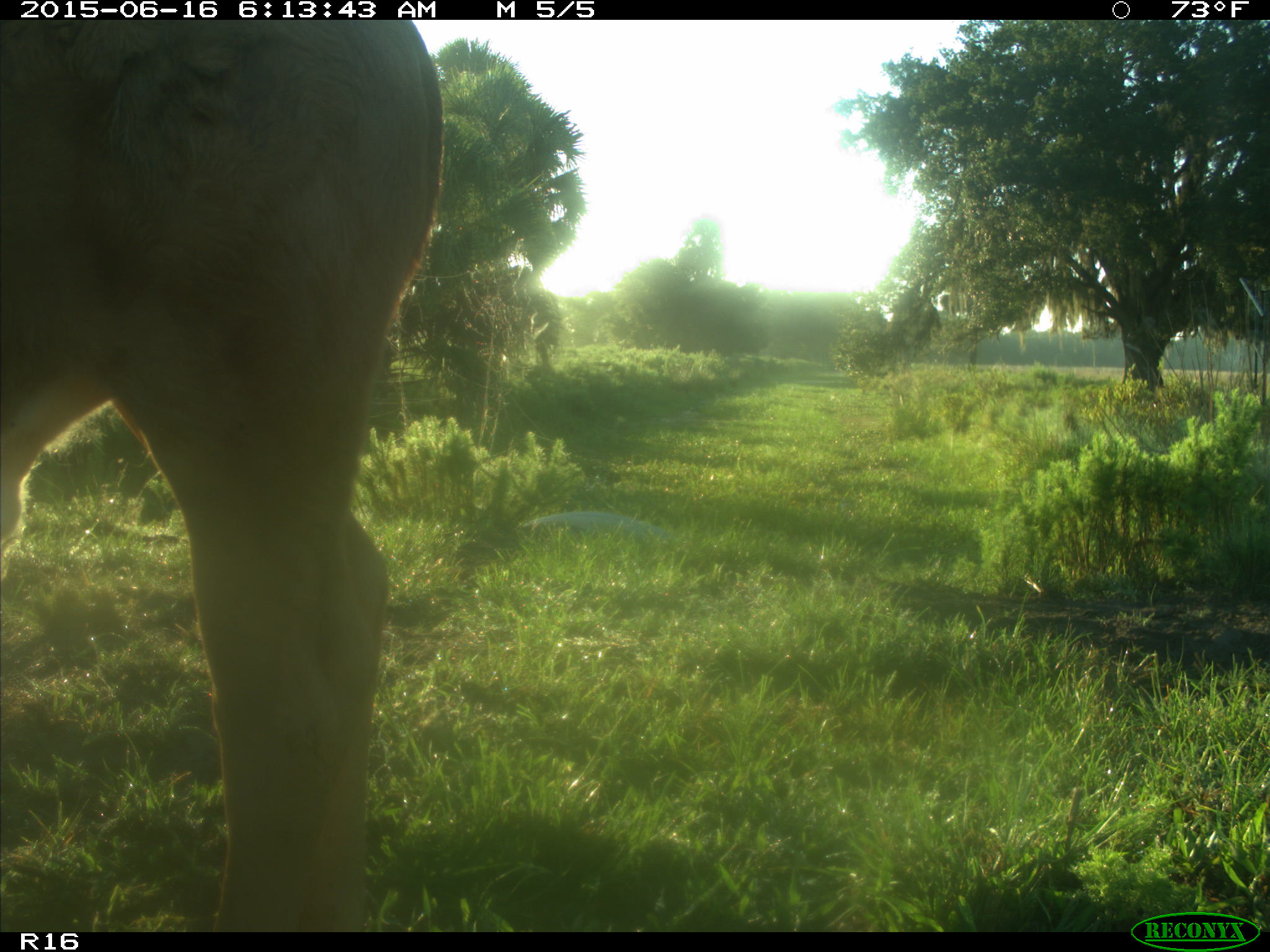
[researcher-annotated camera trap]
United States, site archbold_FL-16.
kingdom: Animalia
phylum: Chordata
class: Mammalia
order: Artiodactyla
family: Bovidae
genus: Bos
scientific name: Bos taurus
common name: domestic cow